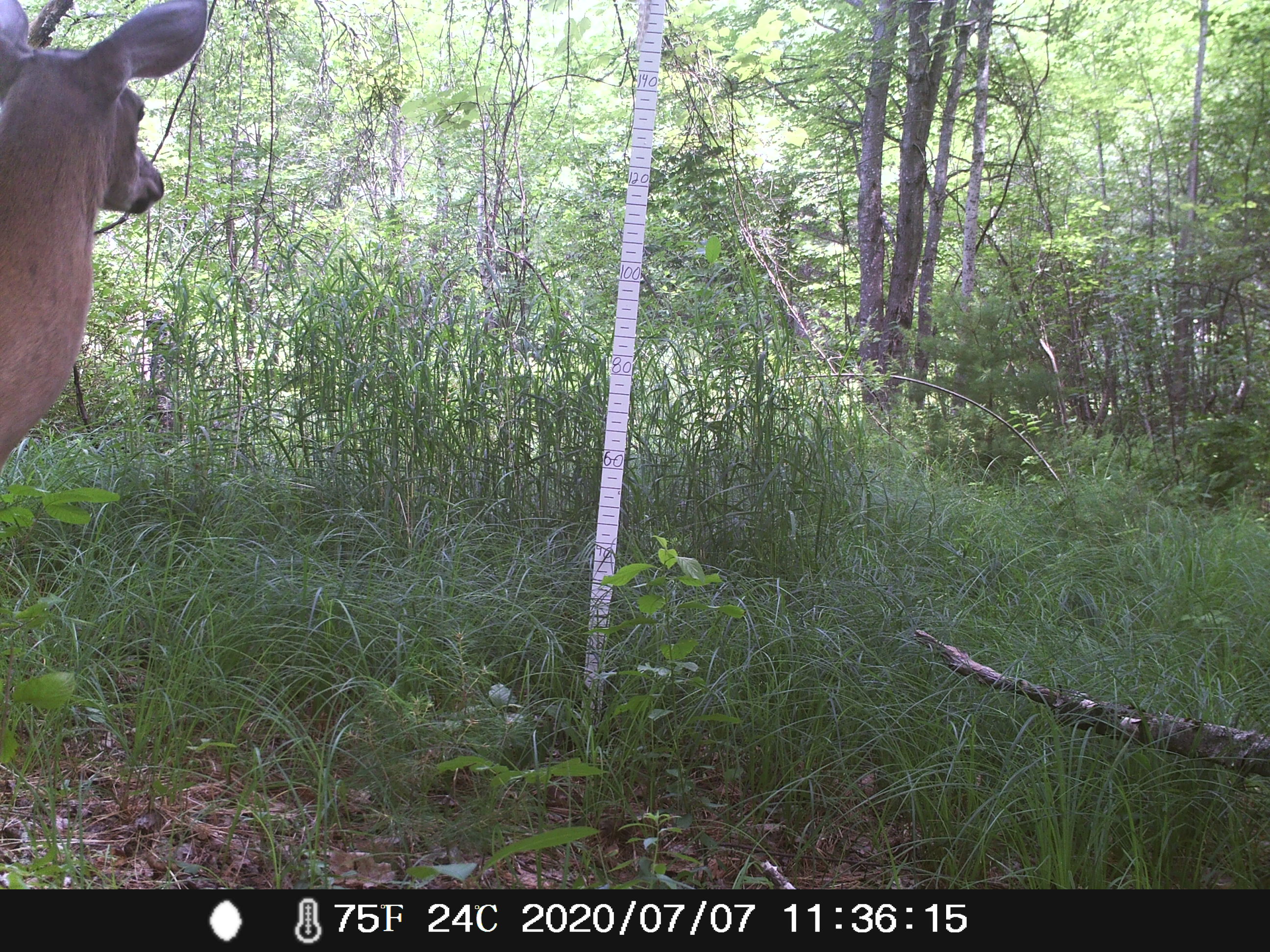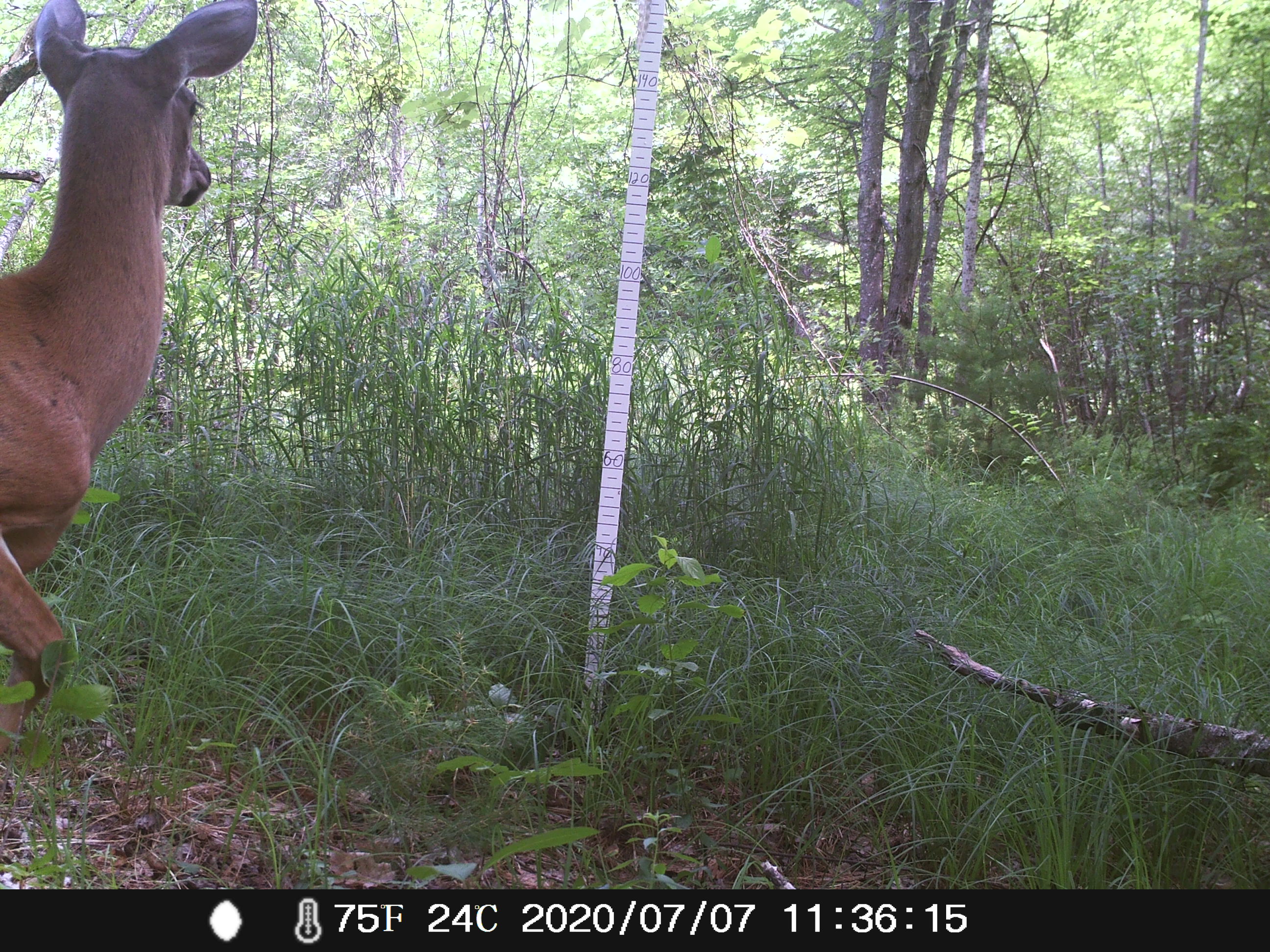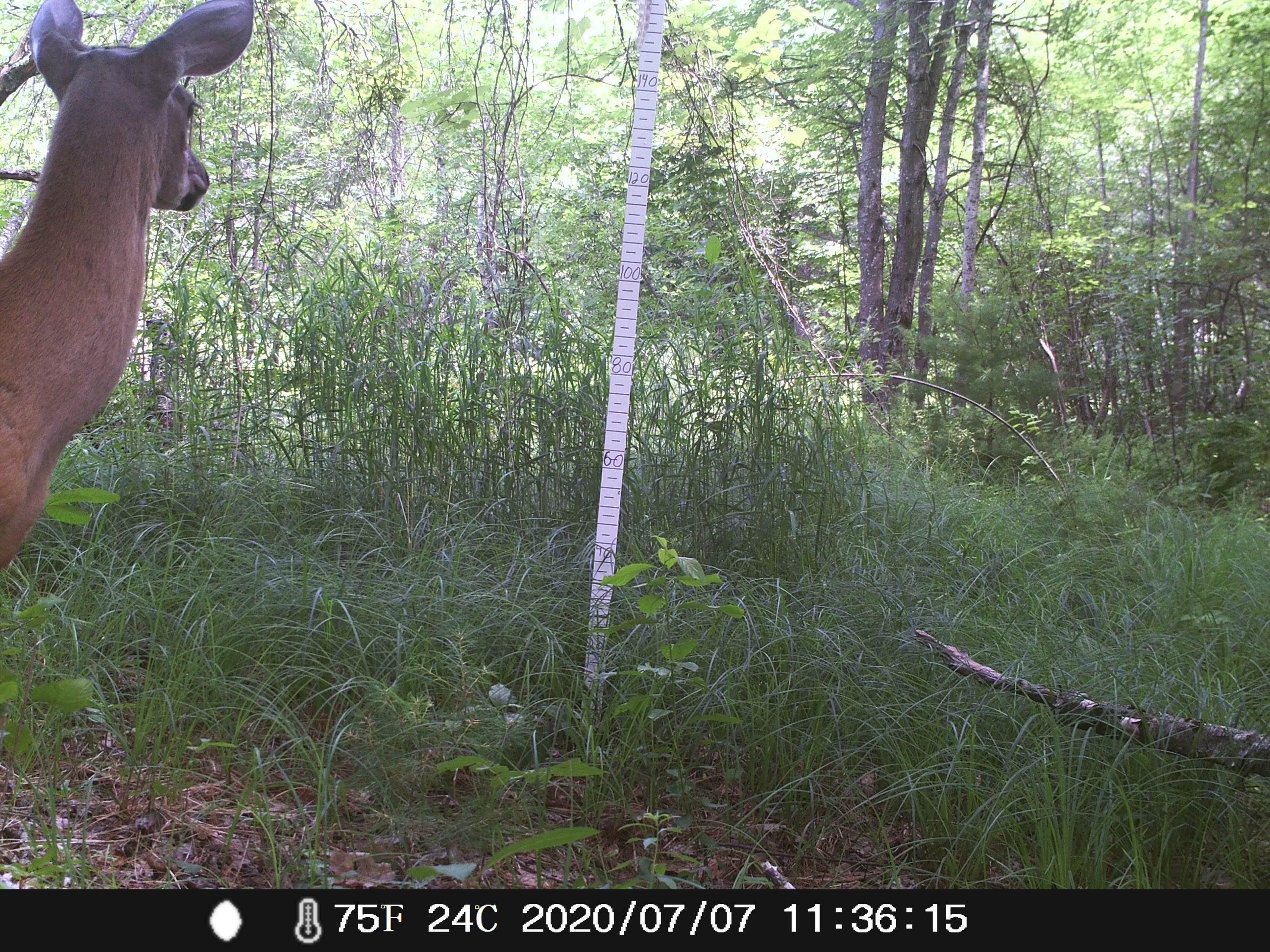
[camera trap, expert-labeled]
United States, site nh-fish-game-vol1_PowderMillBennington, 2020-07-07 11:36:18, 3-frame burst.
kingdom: Animalia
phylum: Chordata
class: Mammalia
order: Artiodactyla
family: Cervidae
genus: Odocoileus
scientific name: Odocoileus virginianus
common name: white-tailed deer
White-tailed deer (Odocoileus virginianus).